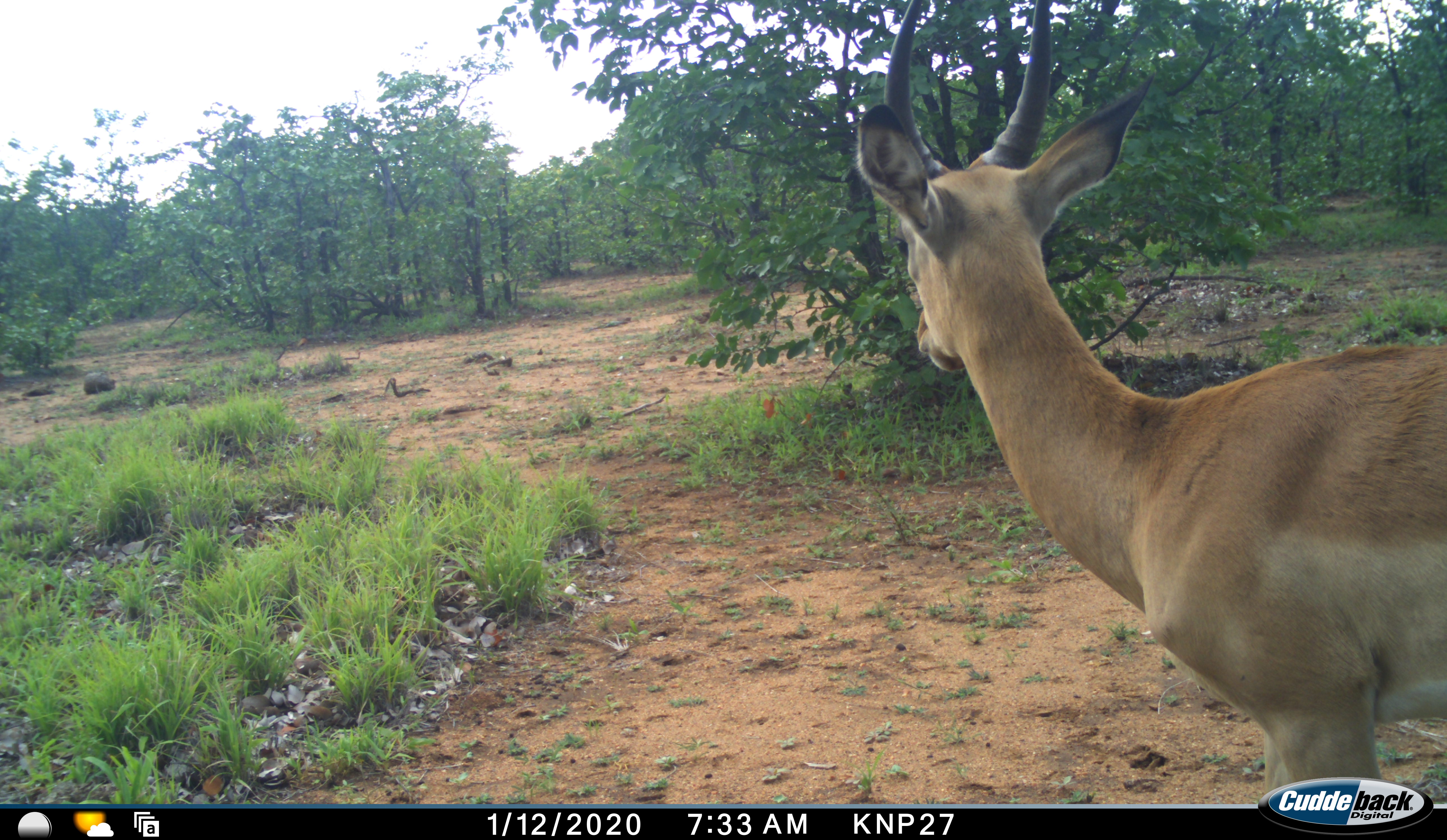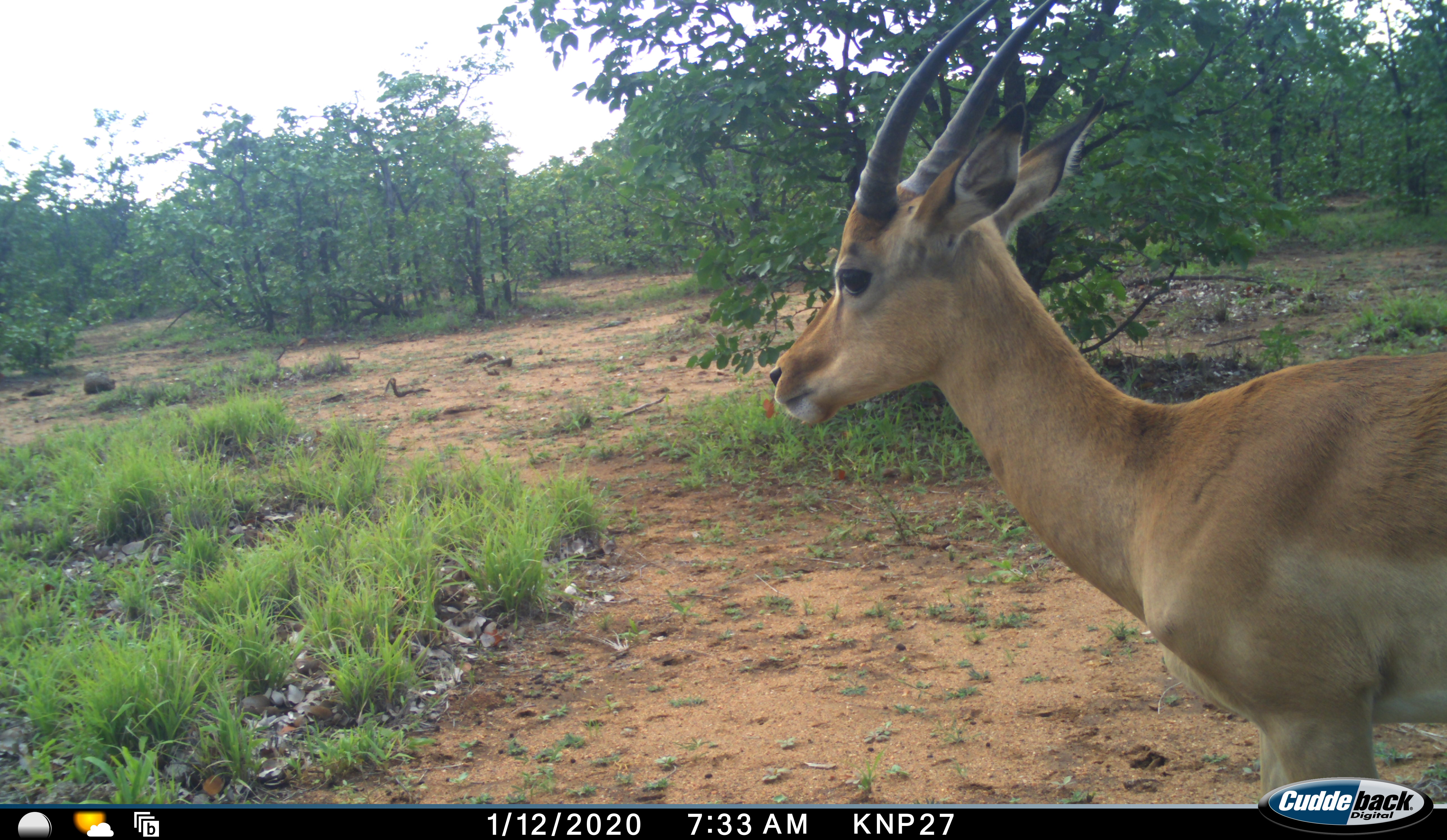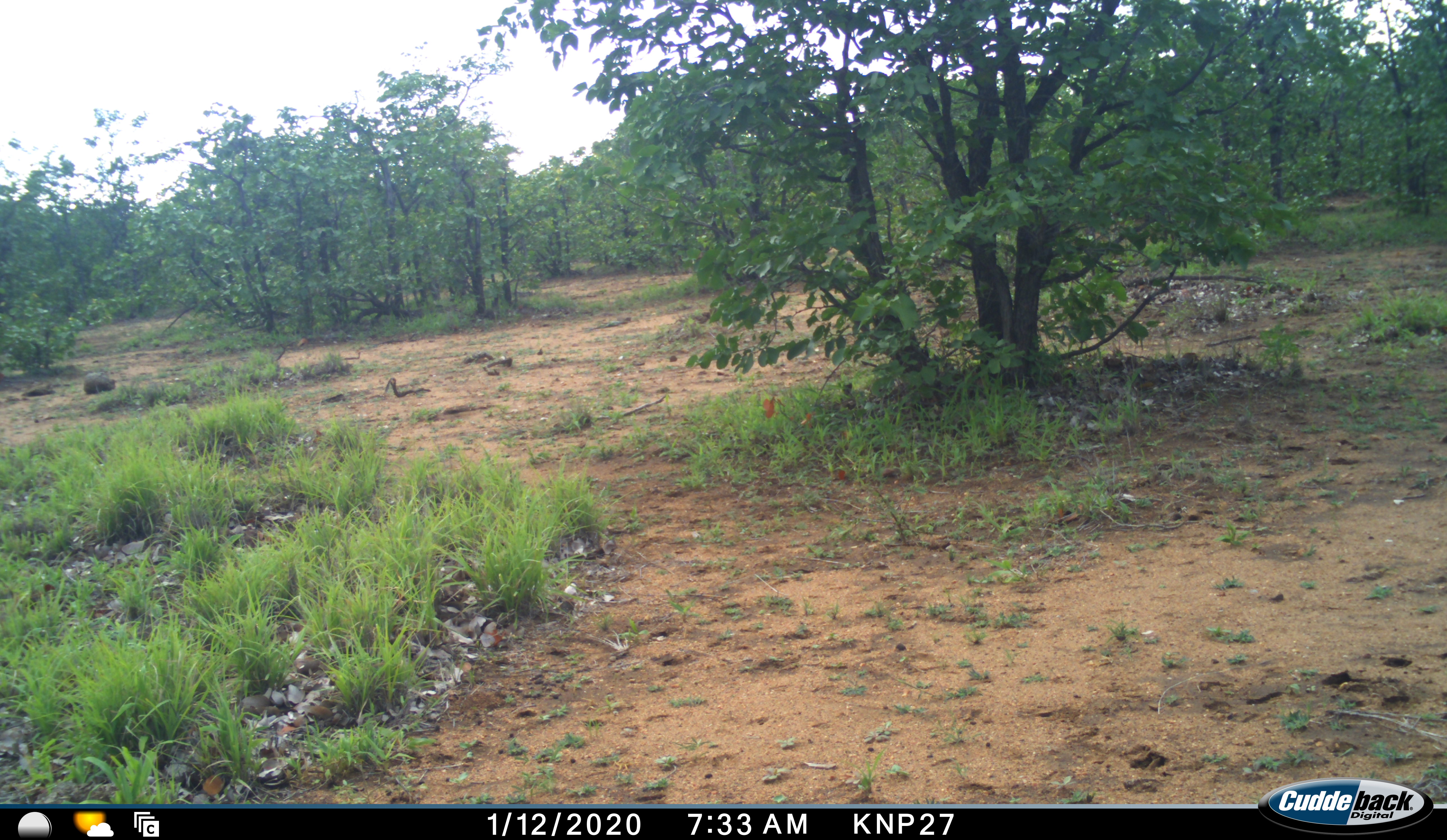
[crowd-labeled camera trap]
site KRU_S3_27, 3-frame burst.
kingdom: Animalia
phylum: Chordata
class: Mammalia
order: Artiodactyla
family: Bovidae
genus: Aepyceros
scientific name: Aepyceros melampus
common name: impala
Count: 1.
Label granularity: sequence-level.